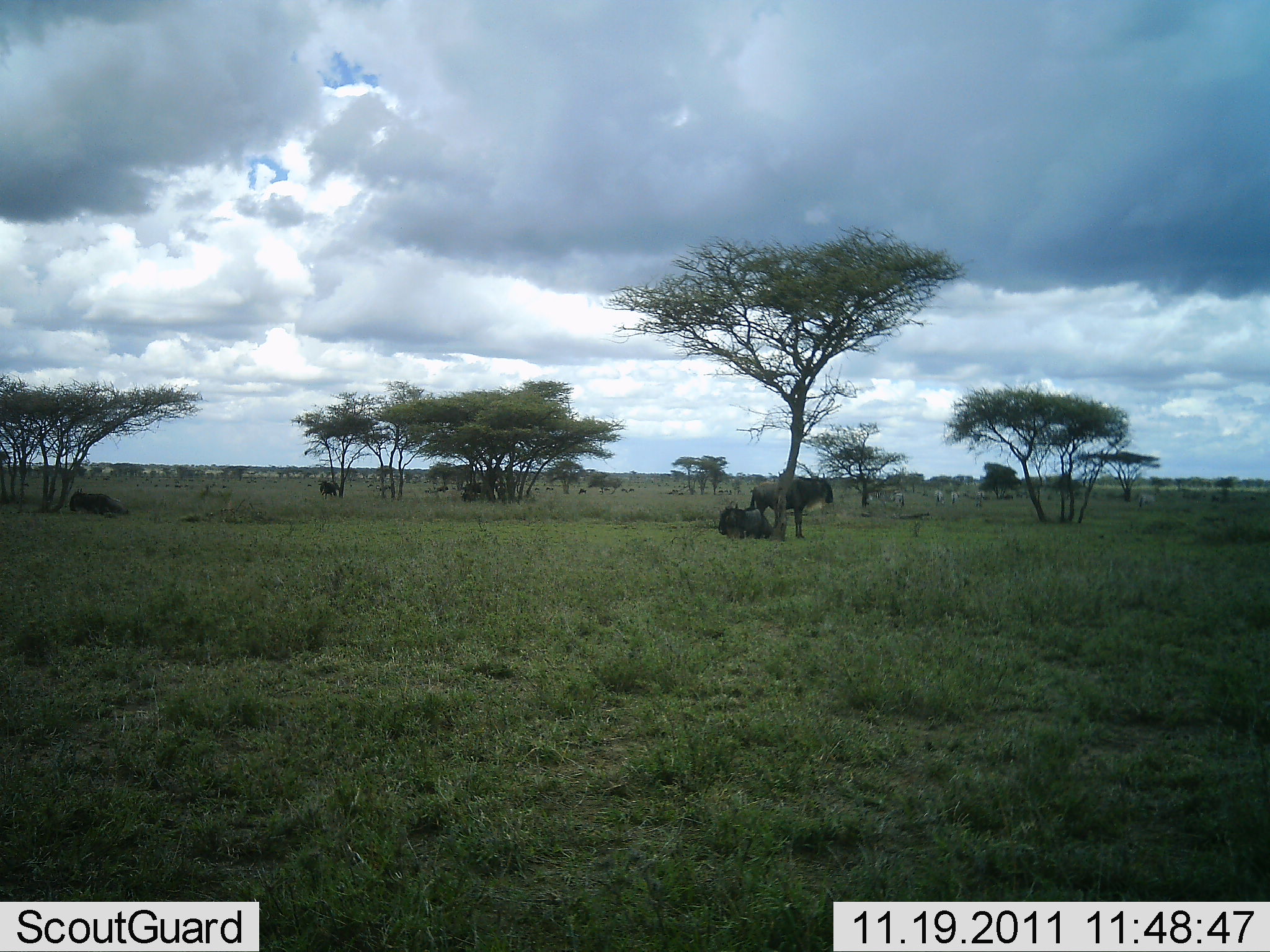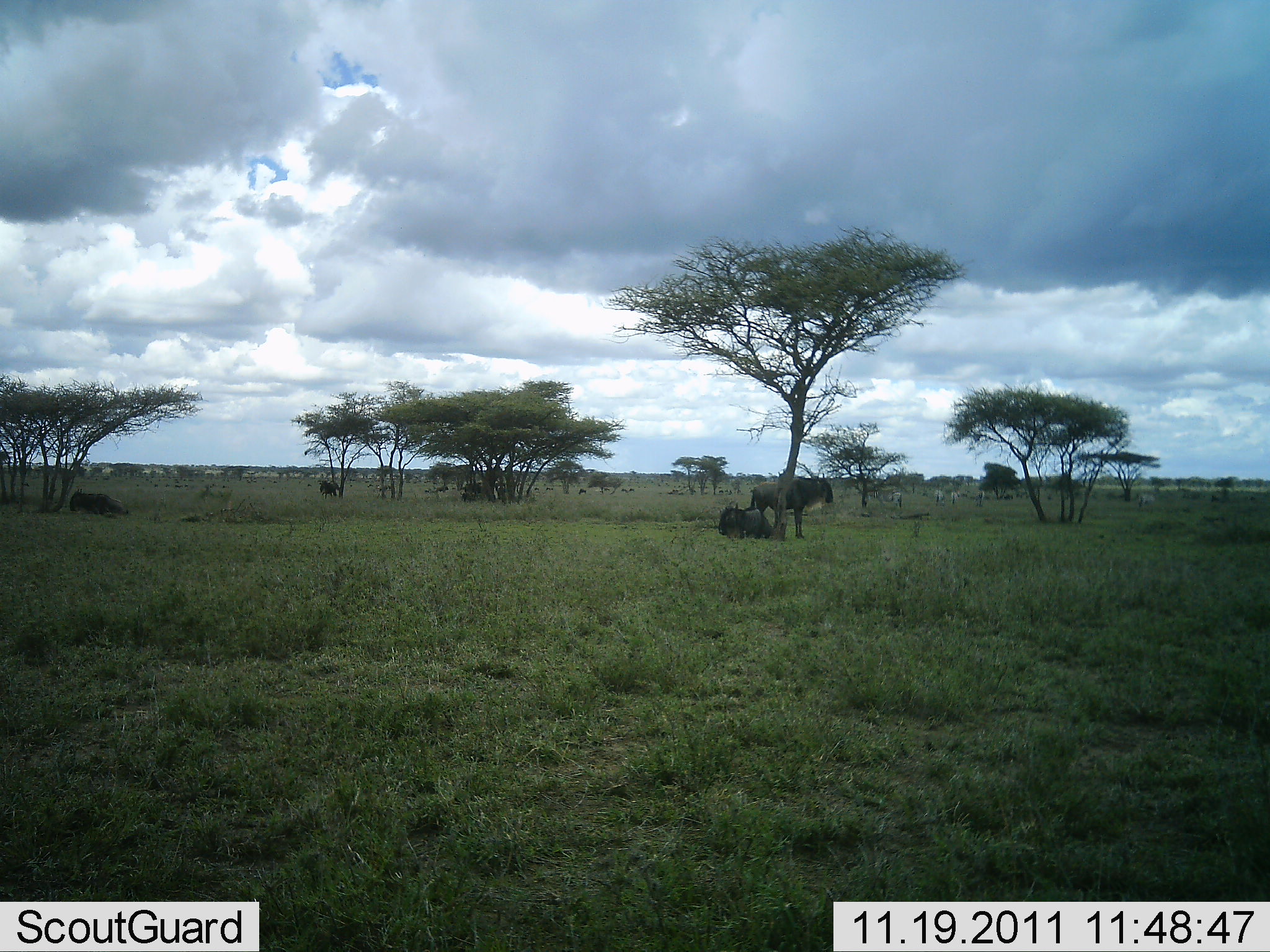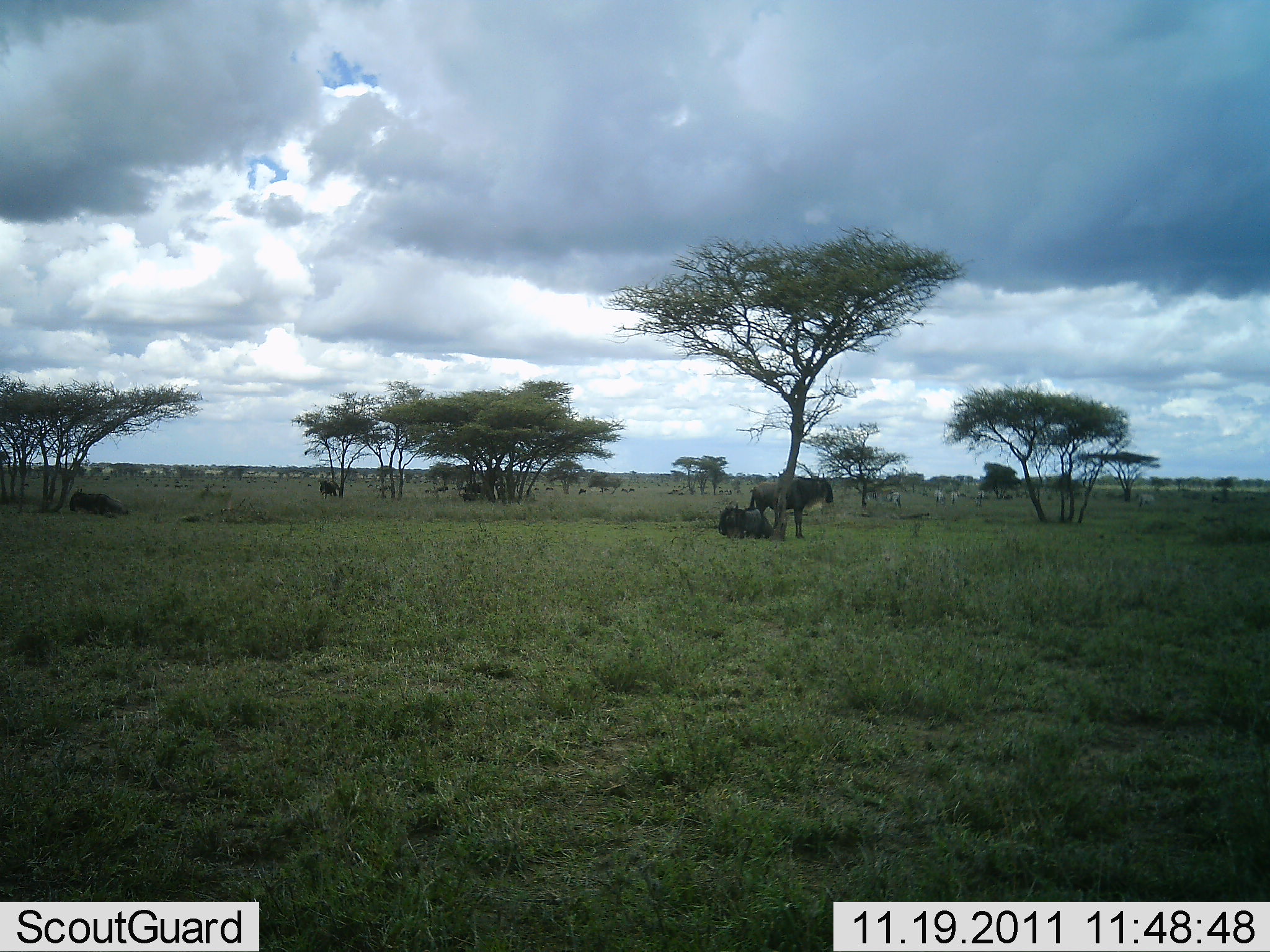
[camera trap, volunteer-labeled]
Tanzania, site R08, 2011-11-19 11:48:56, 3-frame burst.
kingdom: Animalia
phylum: Chordata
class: Mammalia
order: Artiodactyla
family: Bovidae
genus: Connochaetes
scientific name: Connochaetes taurinus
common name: blue wildebeest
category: wildebeest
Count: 4.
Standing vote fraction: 69%.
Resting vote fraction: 100%.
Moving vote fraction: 0%.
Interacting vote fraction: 0%.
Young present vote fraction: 0%.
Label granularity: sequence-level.